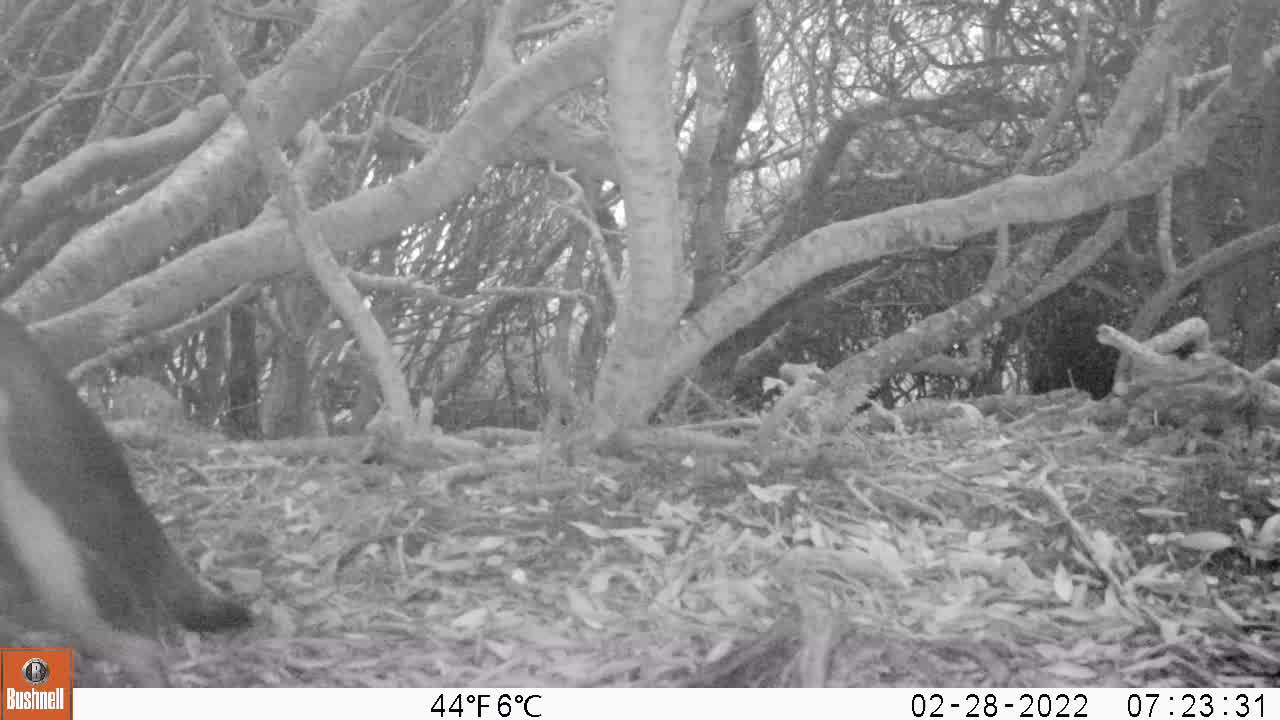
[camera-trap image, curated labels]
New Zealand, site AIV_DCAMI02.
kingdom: Animalia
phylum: Chordata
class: Aves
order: Sphenisciformes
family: Spheniscidae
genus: Megadyptes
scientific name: Megadyptes antipodes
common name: yellow-eyed penguin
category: yellow eyed penguin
Yellow eyed penguin (yellow-eyed penguin) (Megadyptes antipodes).